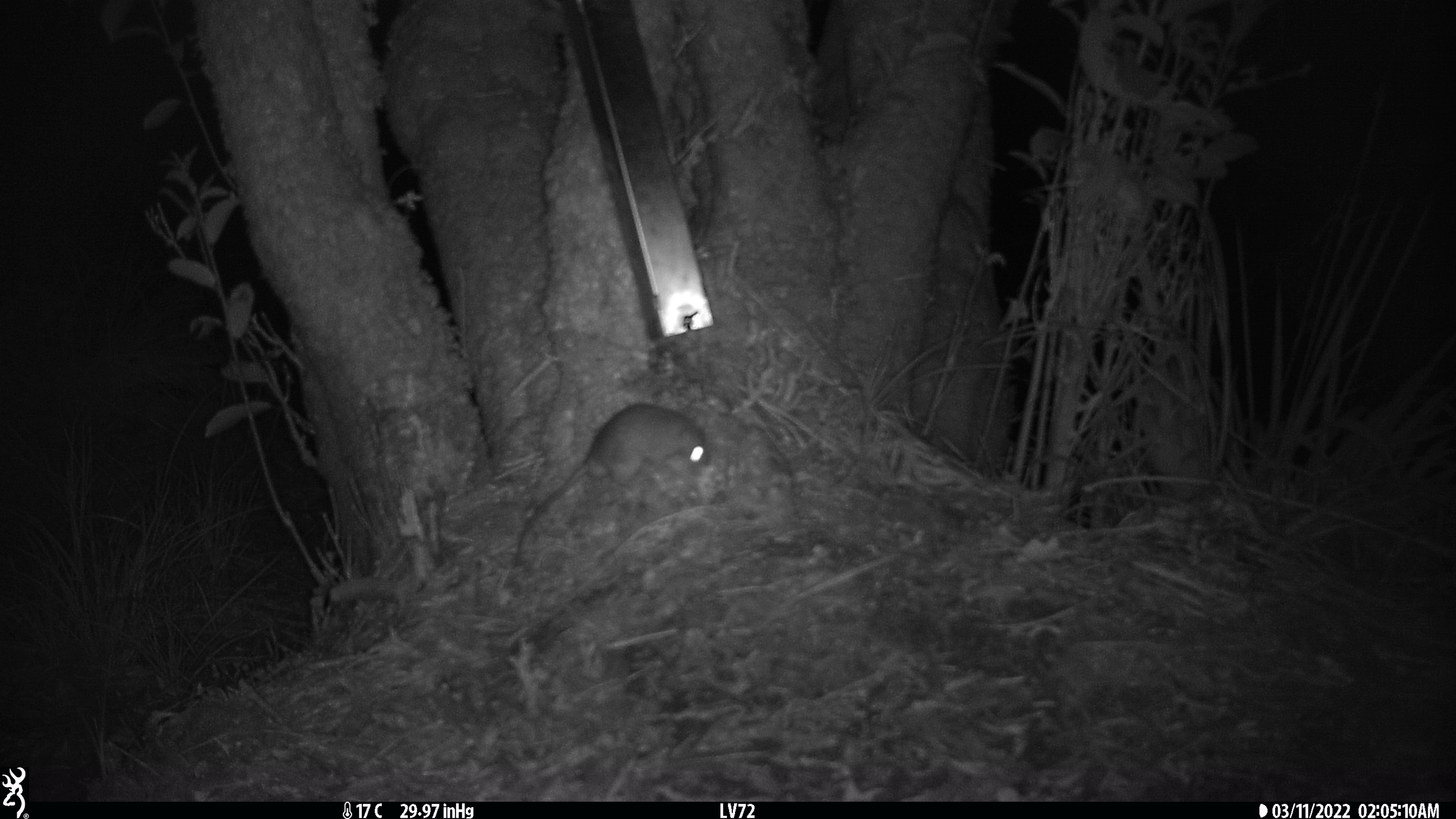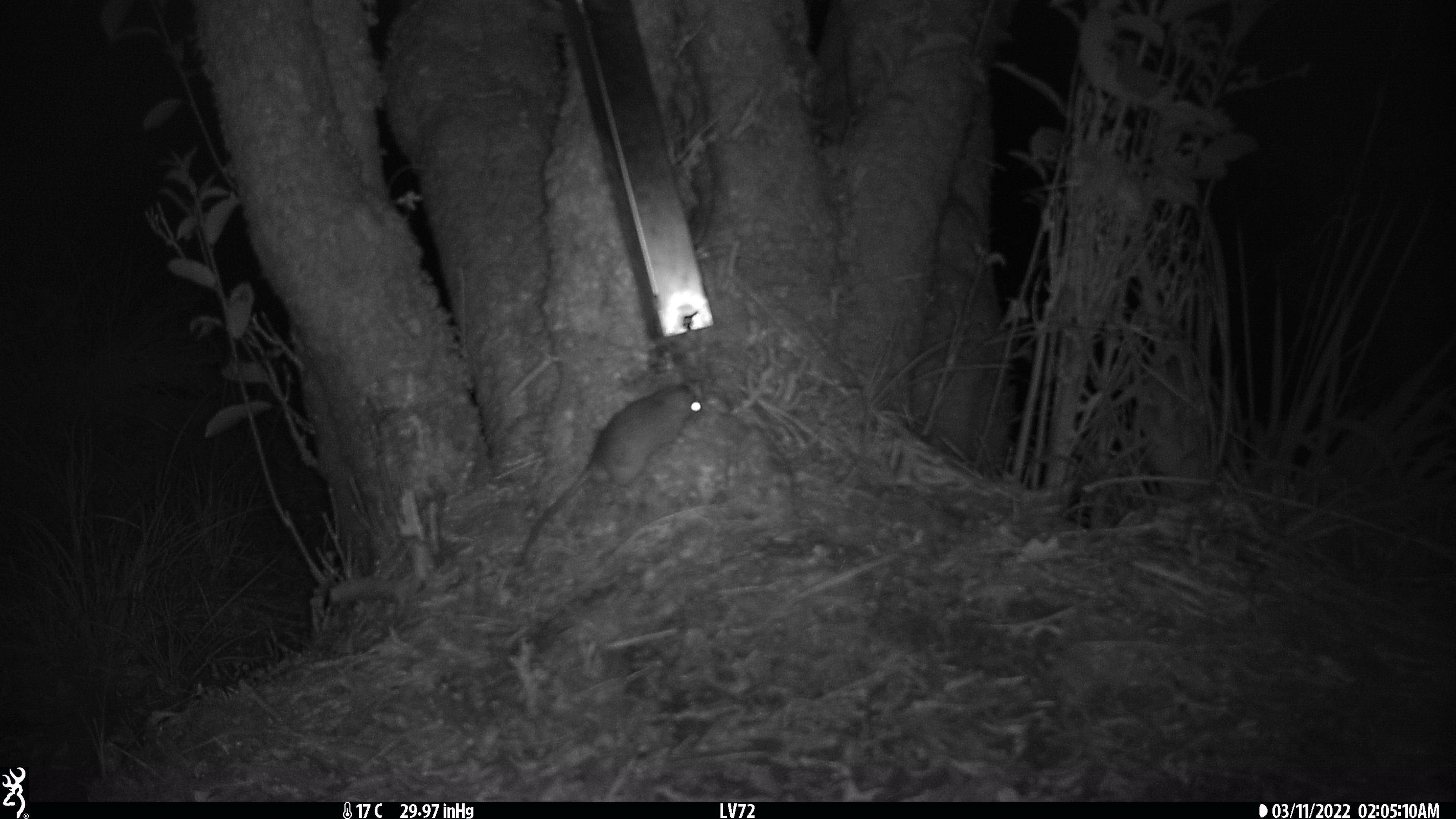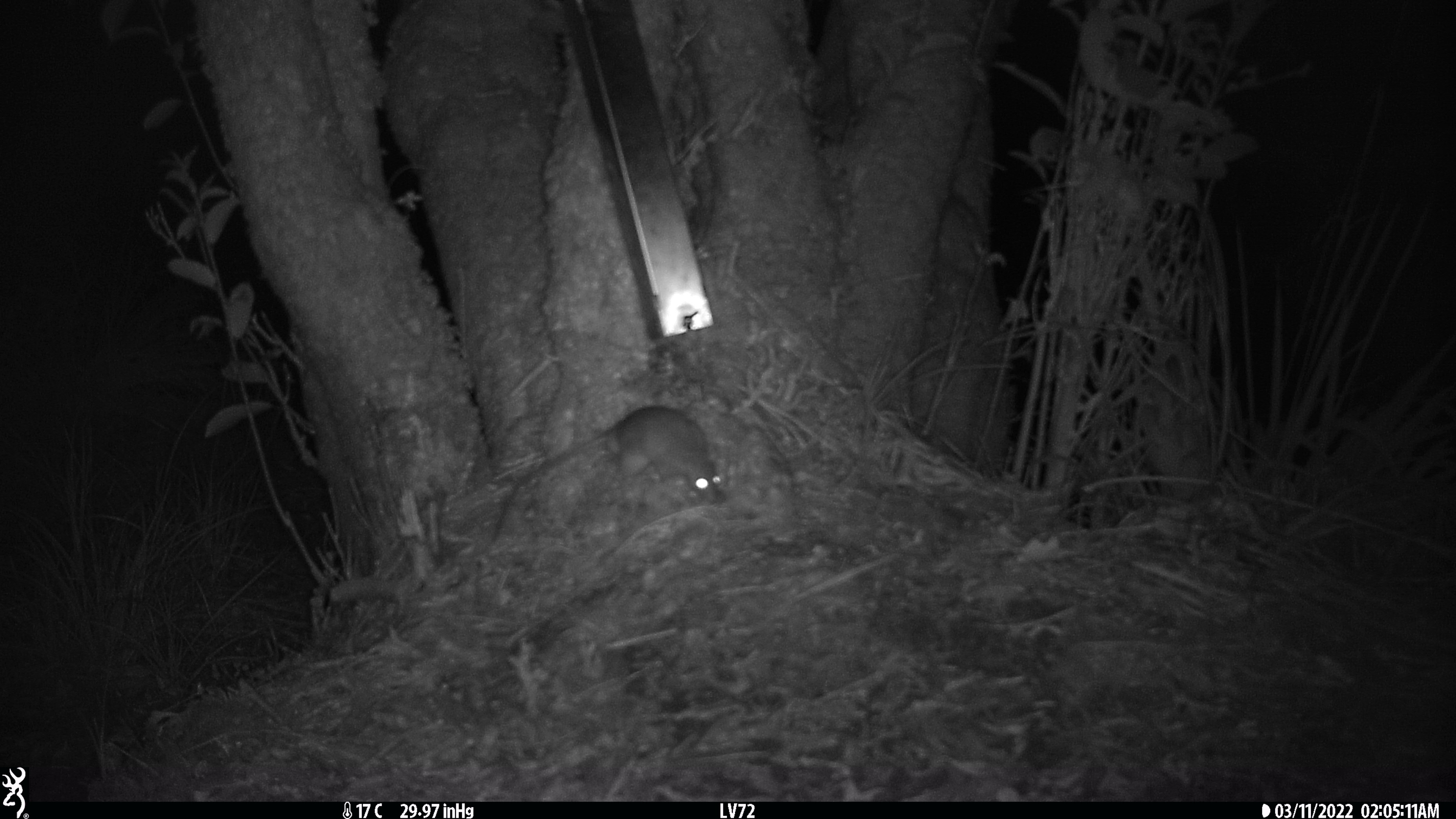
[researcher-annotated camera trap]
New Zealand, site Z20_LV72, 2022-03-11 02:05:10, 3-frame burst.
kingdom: Animalia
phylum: Chordata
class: Mammalia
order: Rodentia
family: Muridae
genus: Rattus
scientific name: Rattus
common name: rat